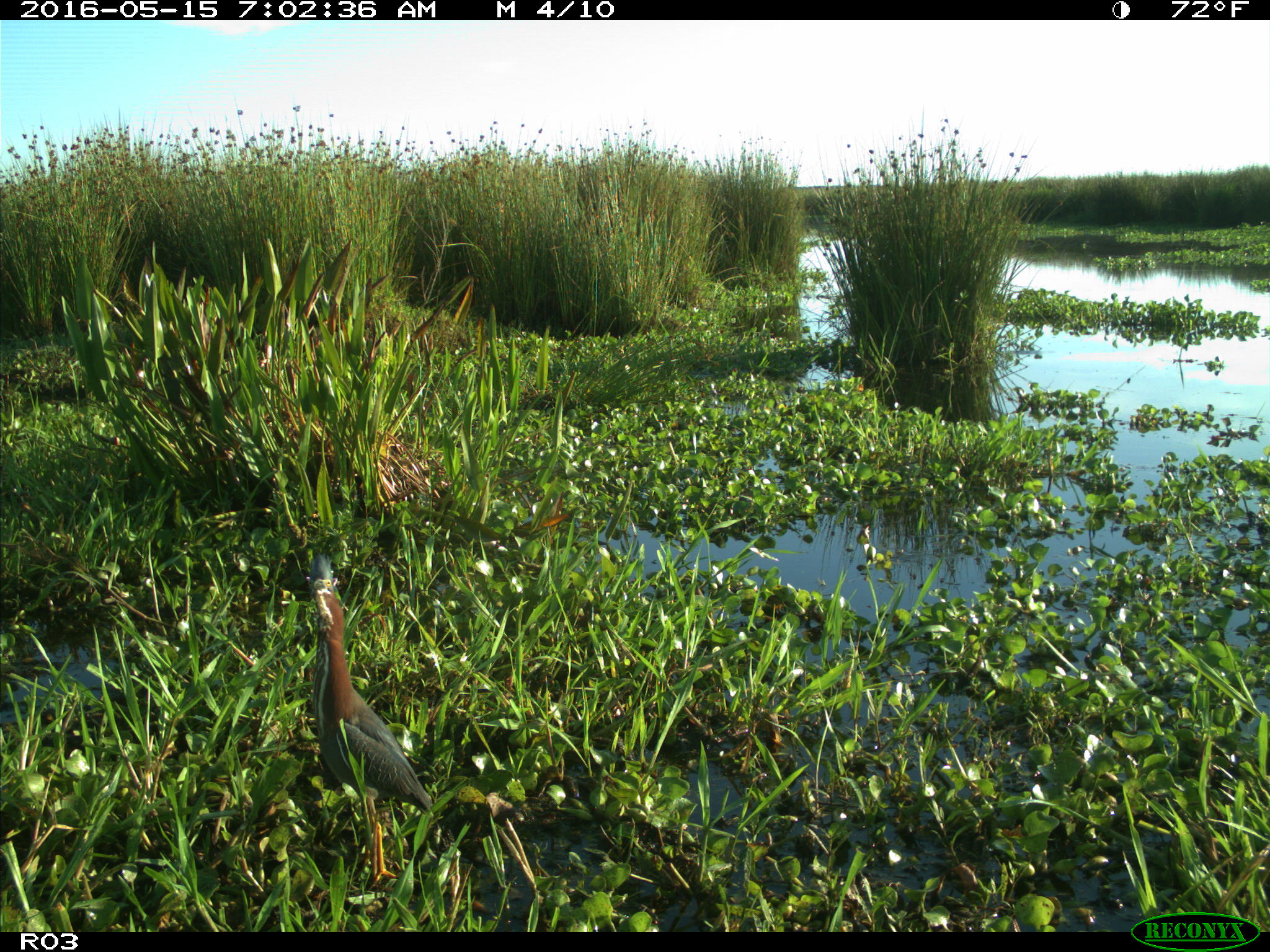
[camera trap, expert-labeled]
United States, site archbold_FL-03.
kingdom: Animalia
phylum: Chordata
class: Aves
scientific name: Aves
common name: birds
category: unidentified bird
Unidentified bird (birds) (Aves).